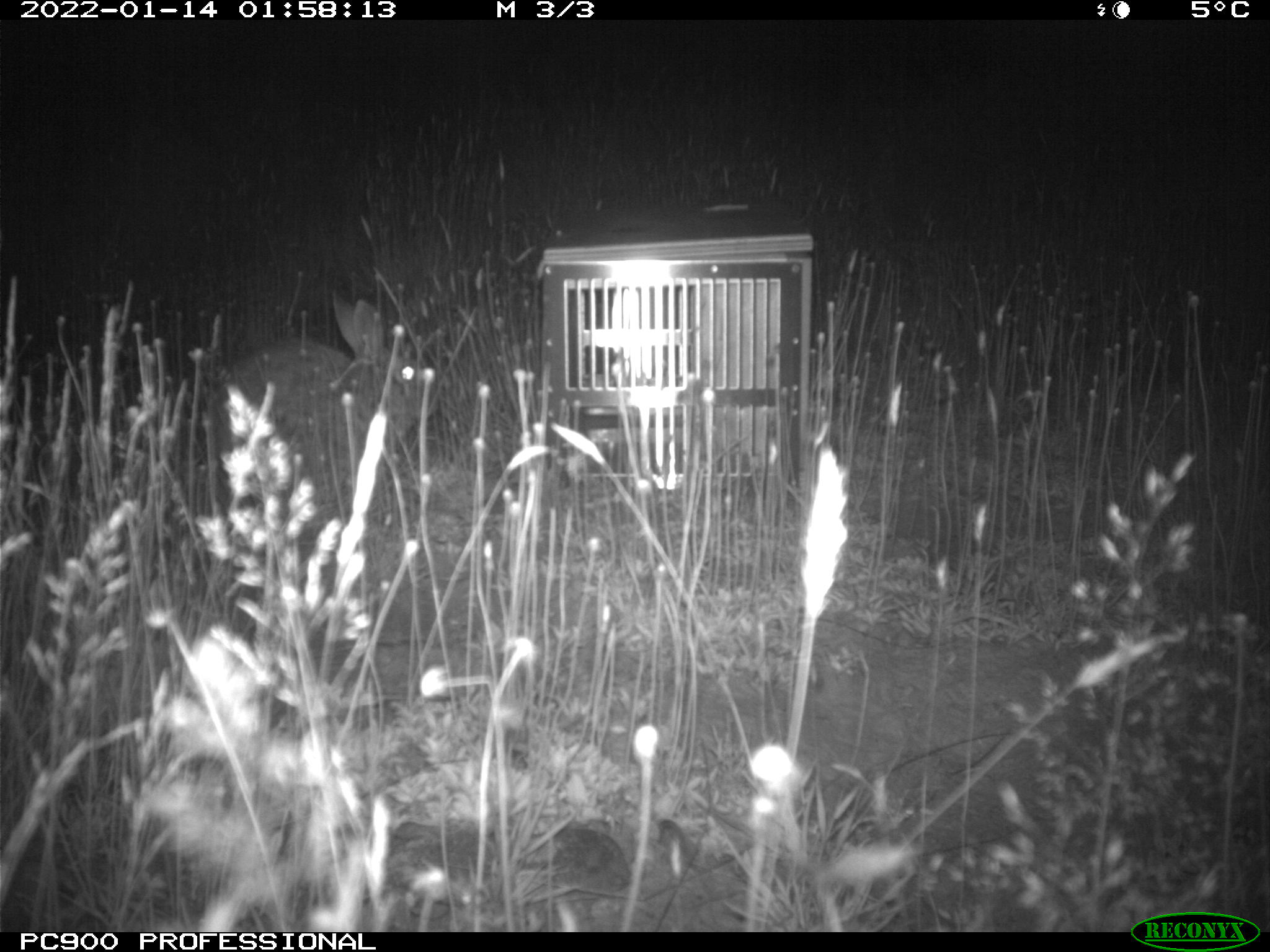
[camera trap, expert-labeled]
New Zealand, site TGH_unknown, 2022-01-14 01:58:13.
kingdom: Animalia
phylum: Chordata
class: Mammalia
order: Lagomorpha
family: Leporidae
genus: Oryctolagus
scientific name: Oryctolagus cuniculus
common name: european rabbit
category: rabbit